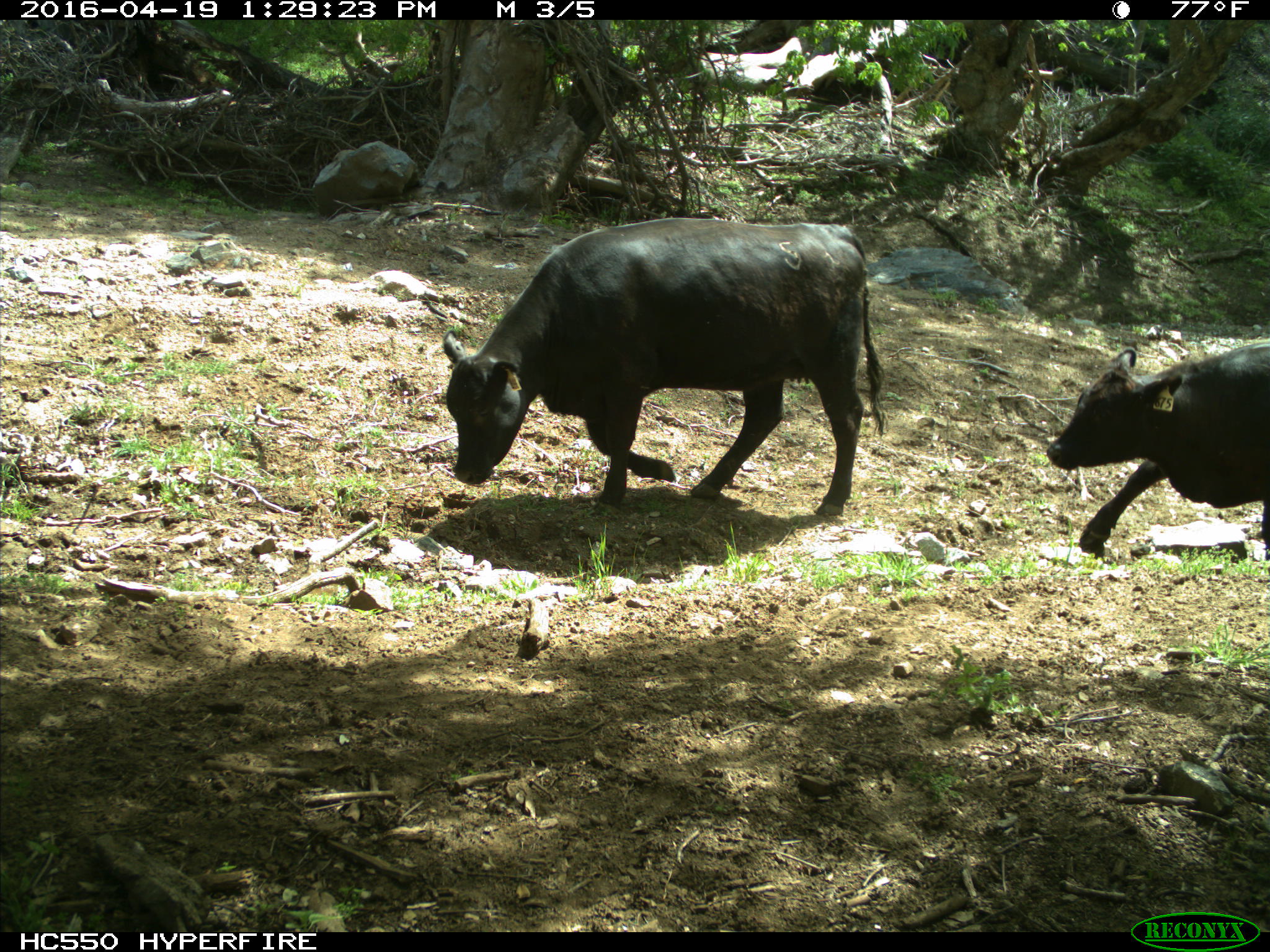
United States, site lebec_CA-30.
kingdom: Animalia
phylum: Chordata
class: Mammalia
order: Artiodactyla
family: Bovidae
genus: Bos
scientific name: Bos taurus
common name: domestic cow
Bos taurus (domestic cow).